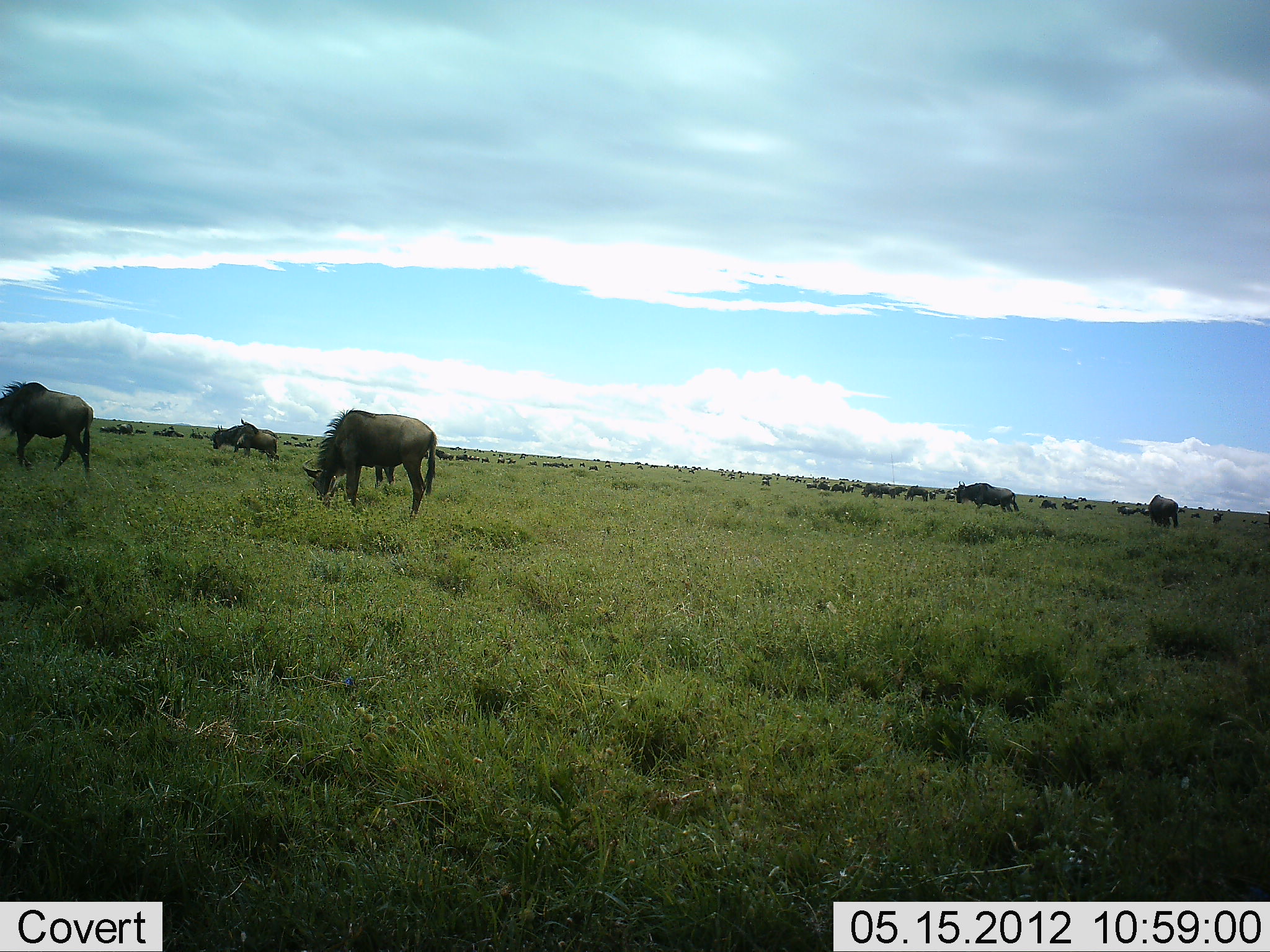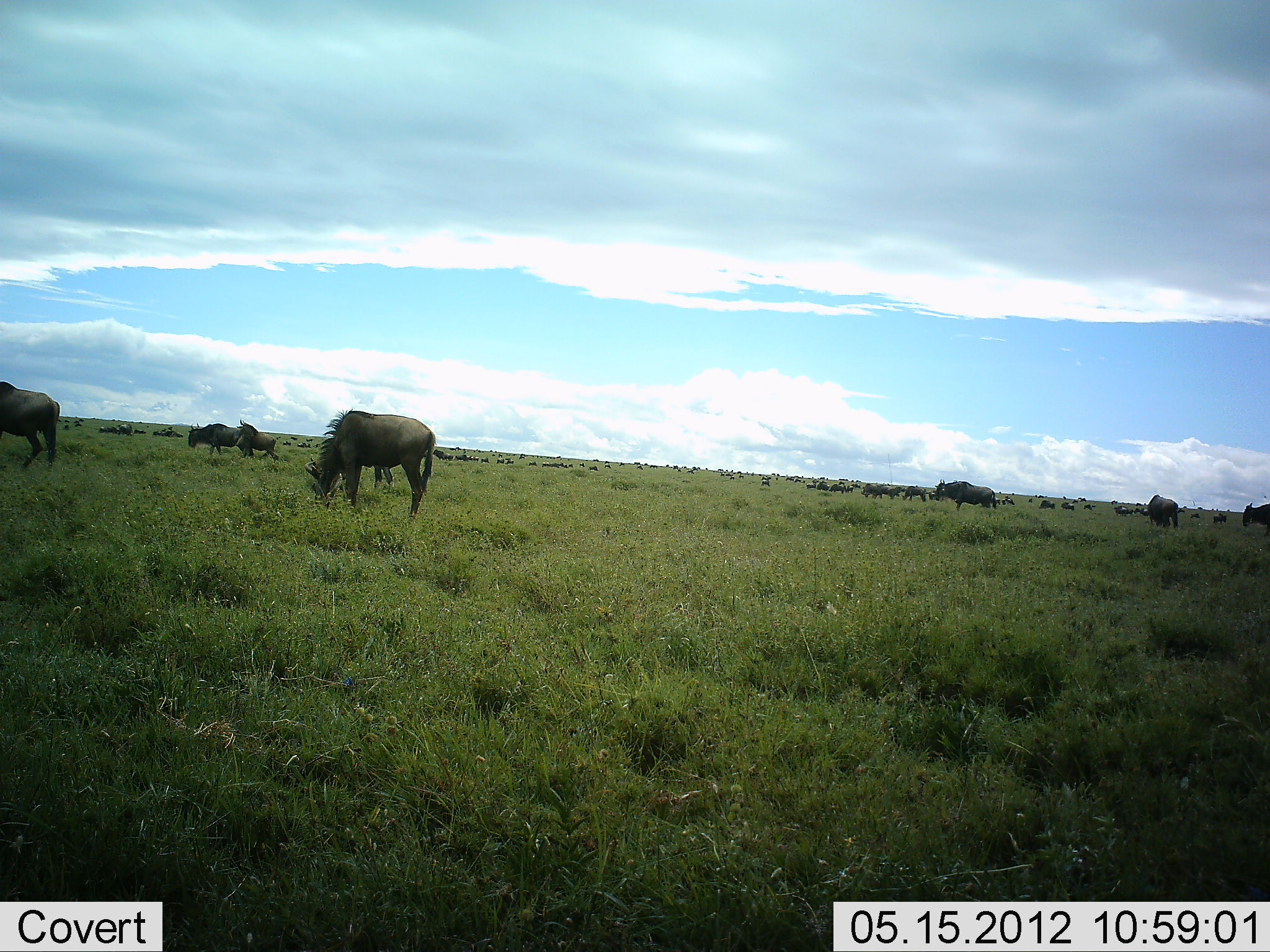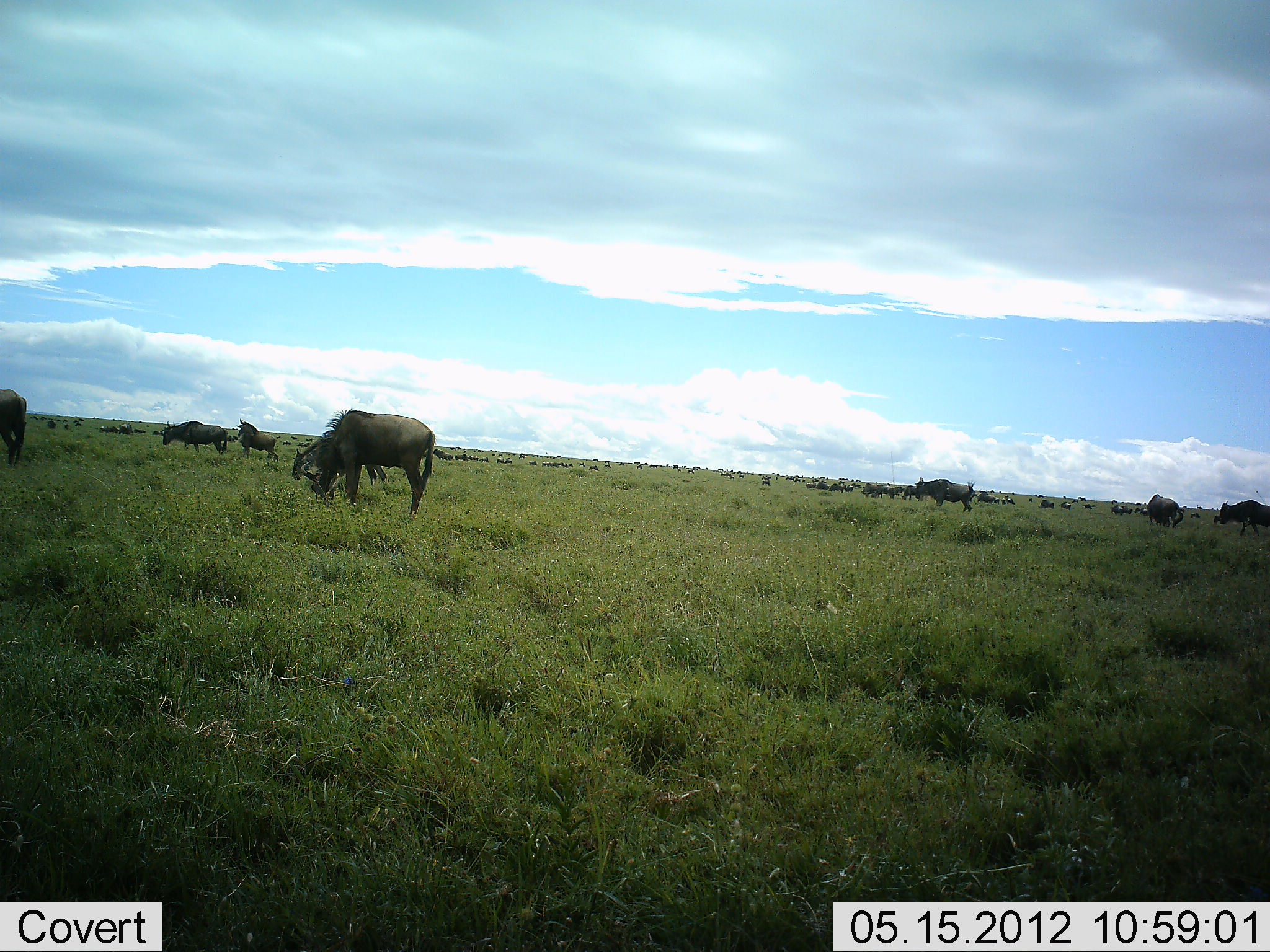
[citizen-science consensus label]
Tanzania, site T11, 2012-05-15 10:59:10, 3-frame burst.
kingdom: Animalia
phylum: Chordata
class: Mammalia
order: Artiodactyla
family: Bovidae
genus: Connochaetes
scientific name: Connochaetes taurinus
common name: blue wildebeest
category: wildebeest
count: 51+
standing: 50%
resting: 0%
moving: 70%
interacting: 10%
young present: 0%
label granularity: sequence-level